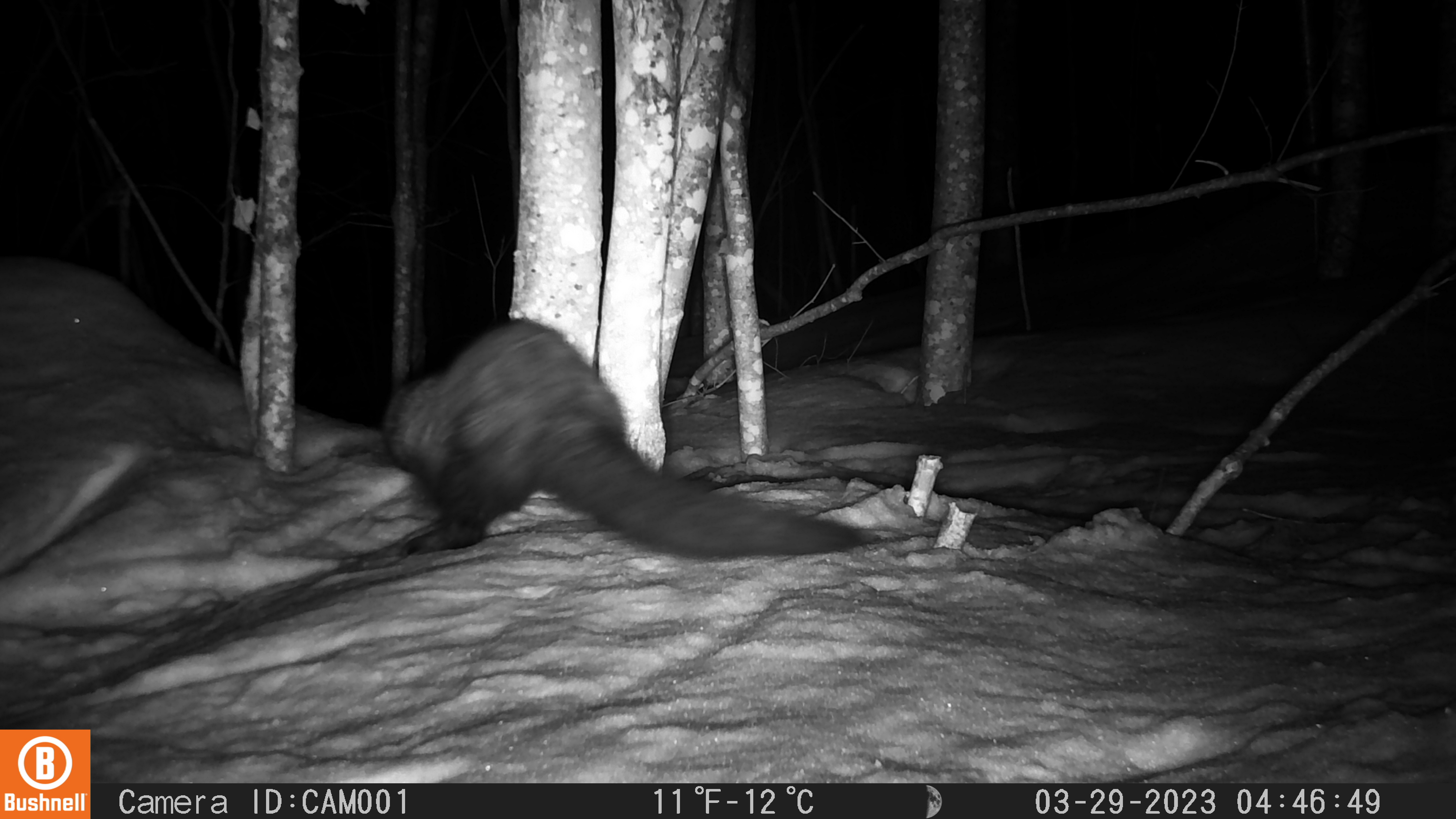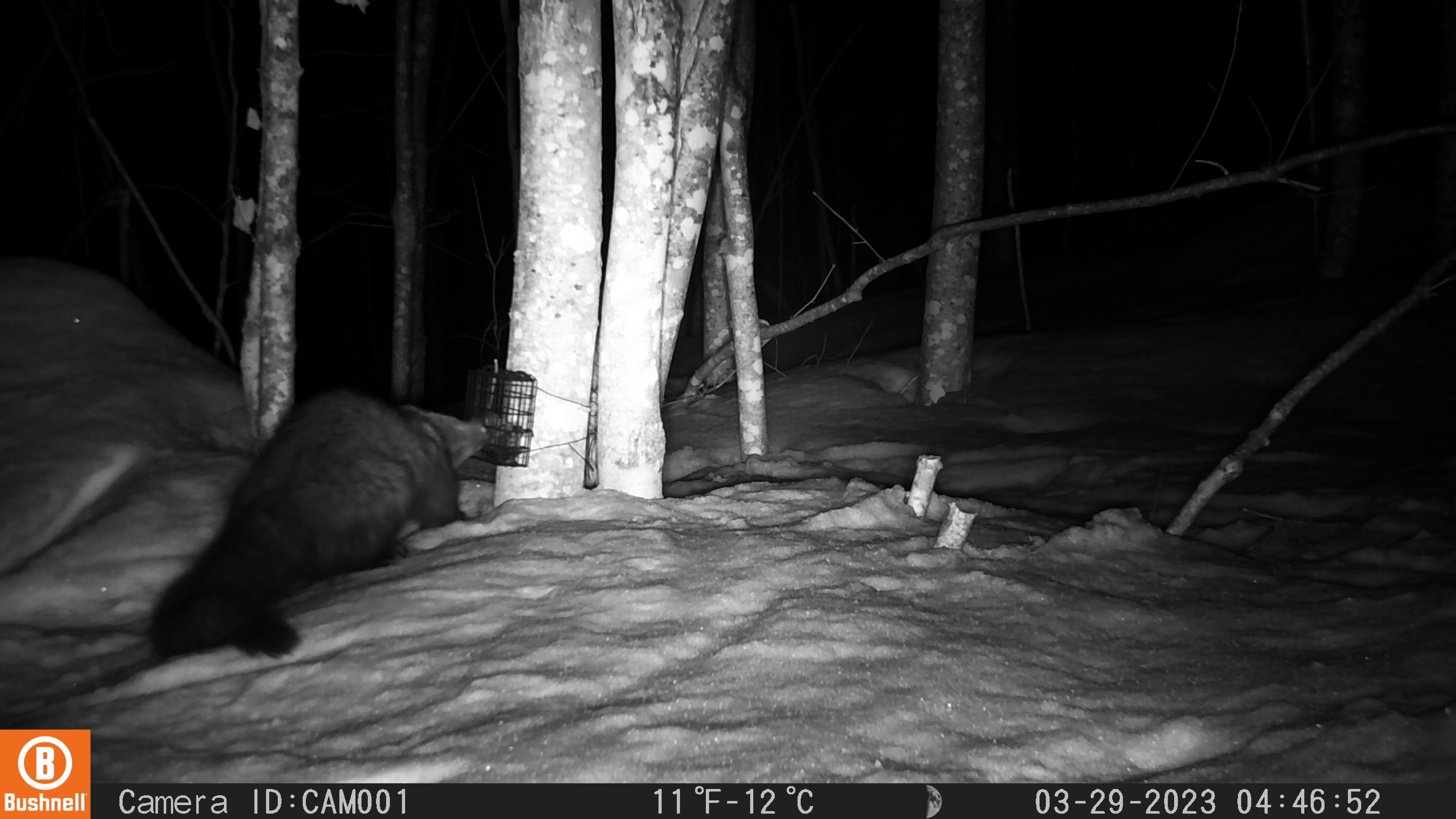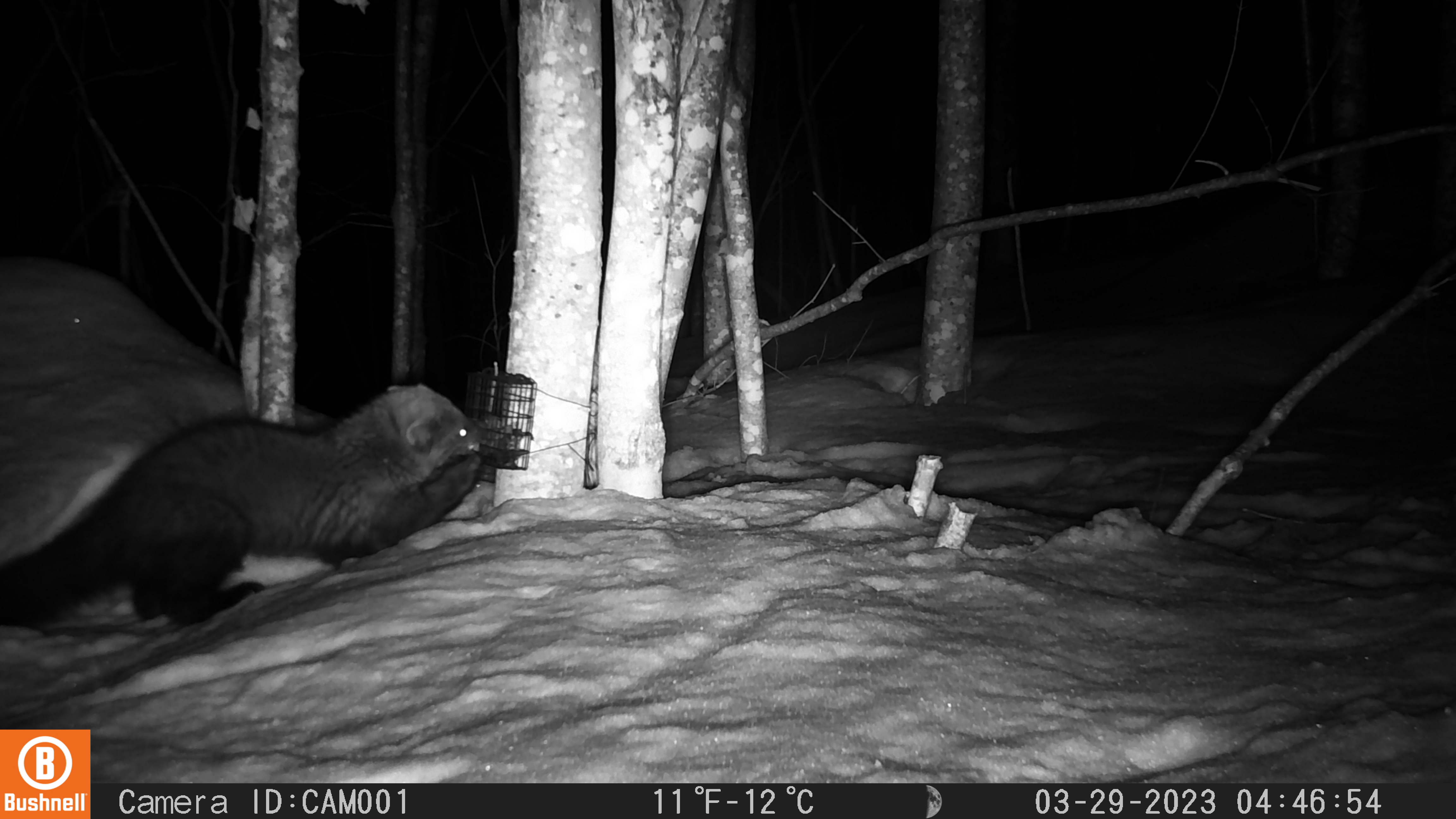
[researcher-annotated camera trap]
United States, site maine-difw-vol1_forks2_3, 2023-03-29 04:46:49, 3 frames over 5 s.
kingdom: Animalia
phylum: Chordata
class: Mammalia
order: Carnivora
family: Mustelidae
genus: Pekania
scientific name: Pekania pennanti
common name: fisher